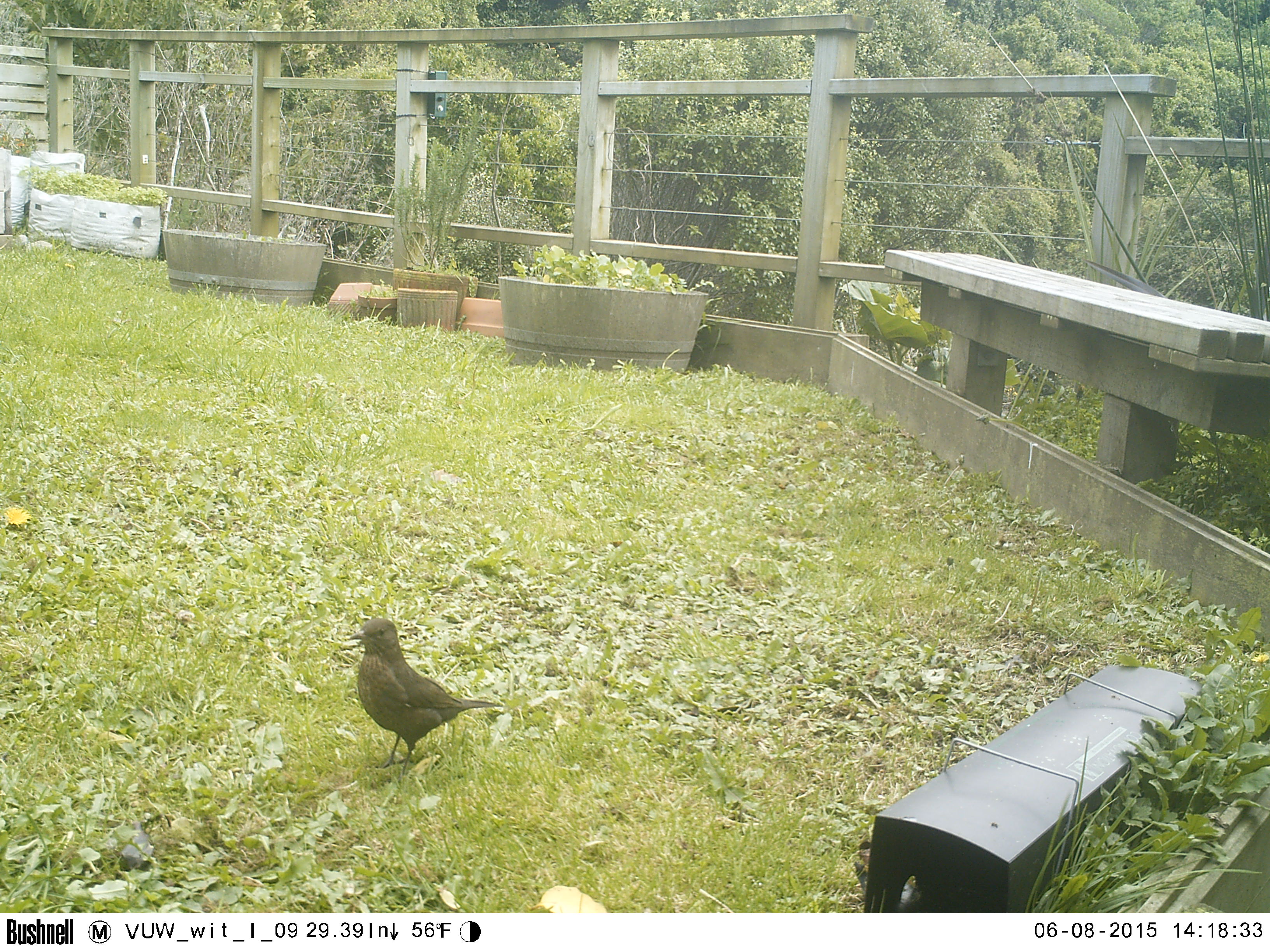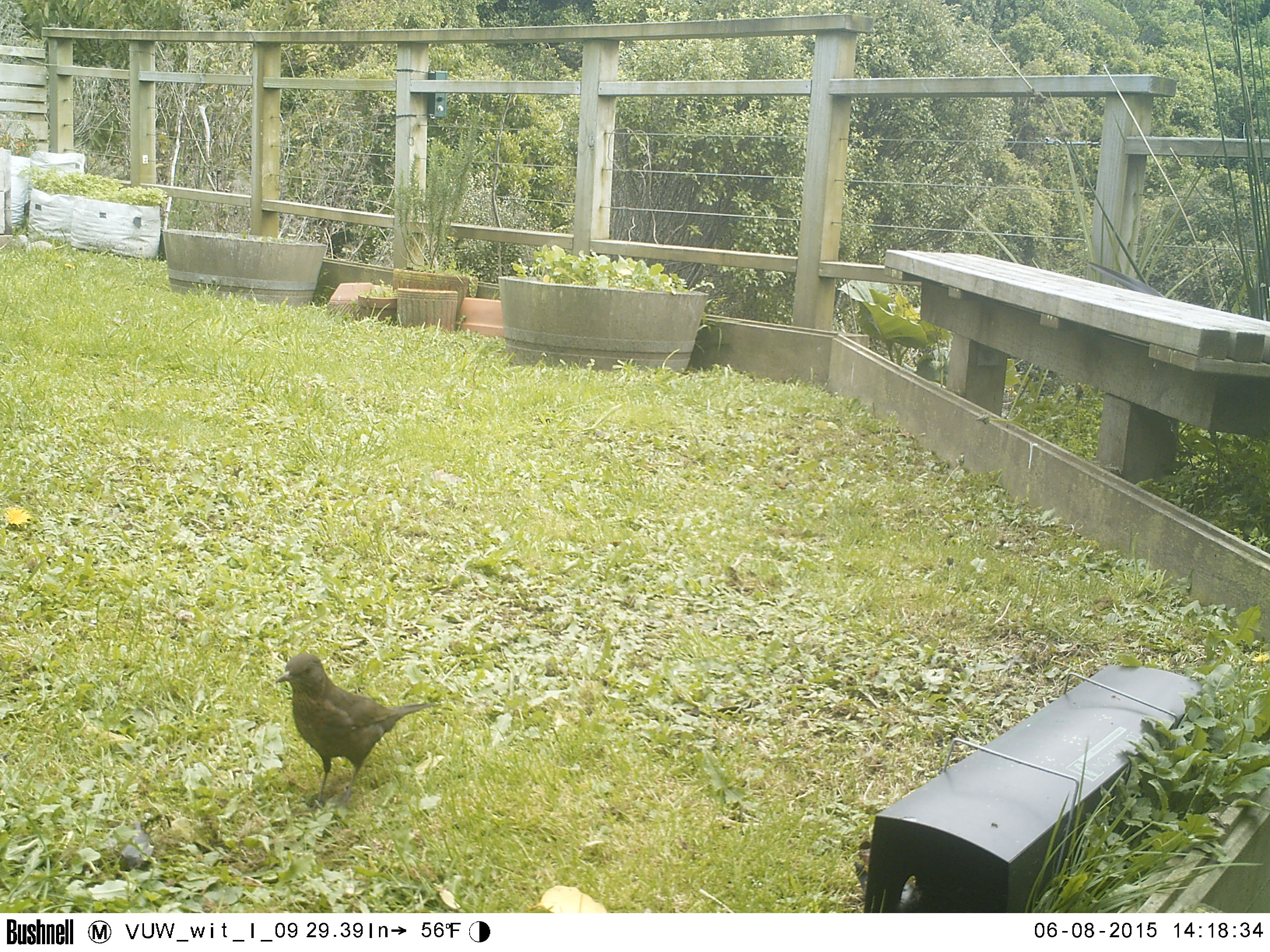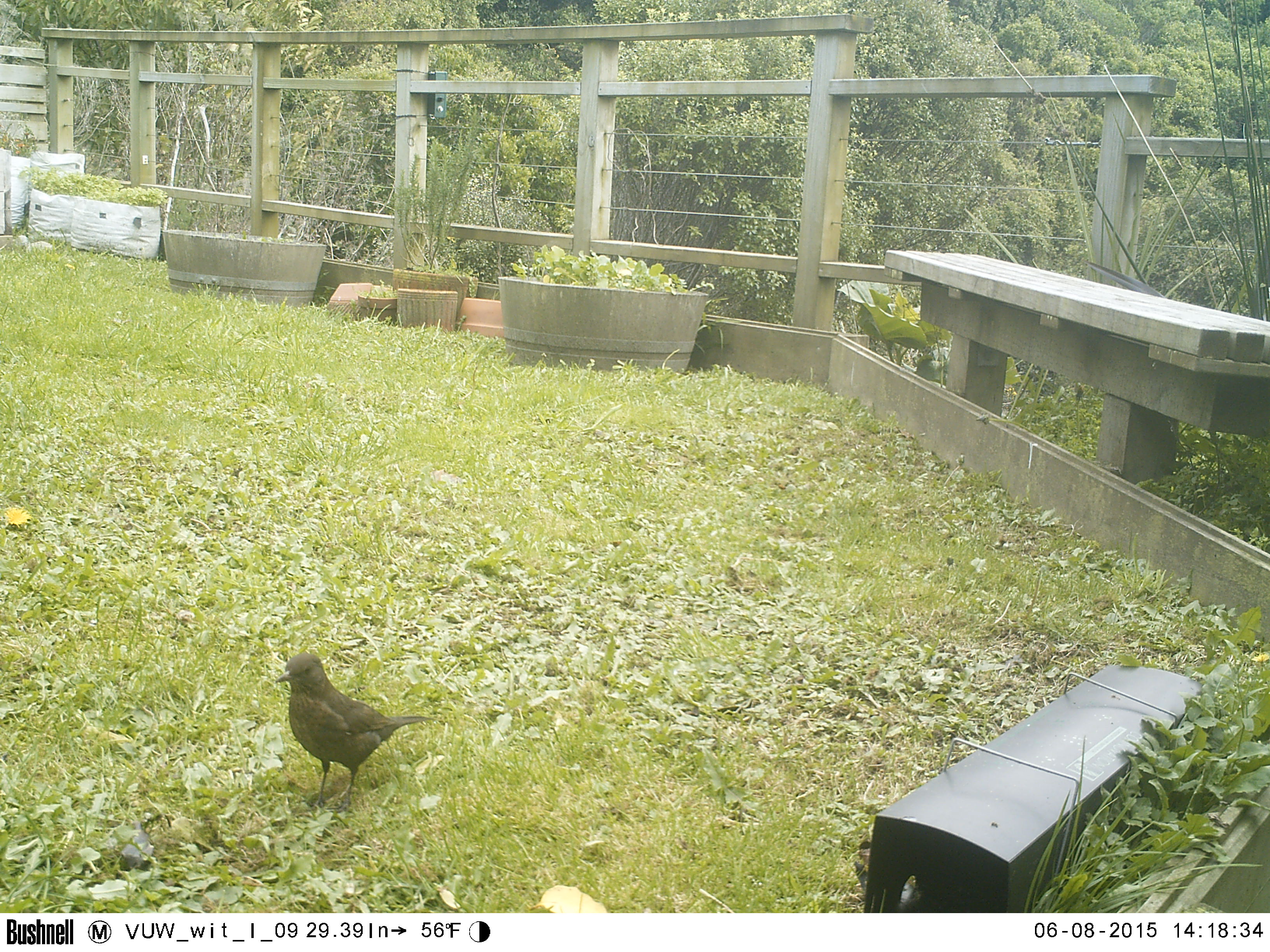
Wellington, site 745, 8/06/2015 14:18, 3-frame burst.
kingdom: Animalia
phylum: Chordata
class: Aves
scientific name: Aves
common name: bird